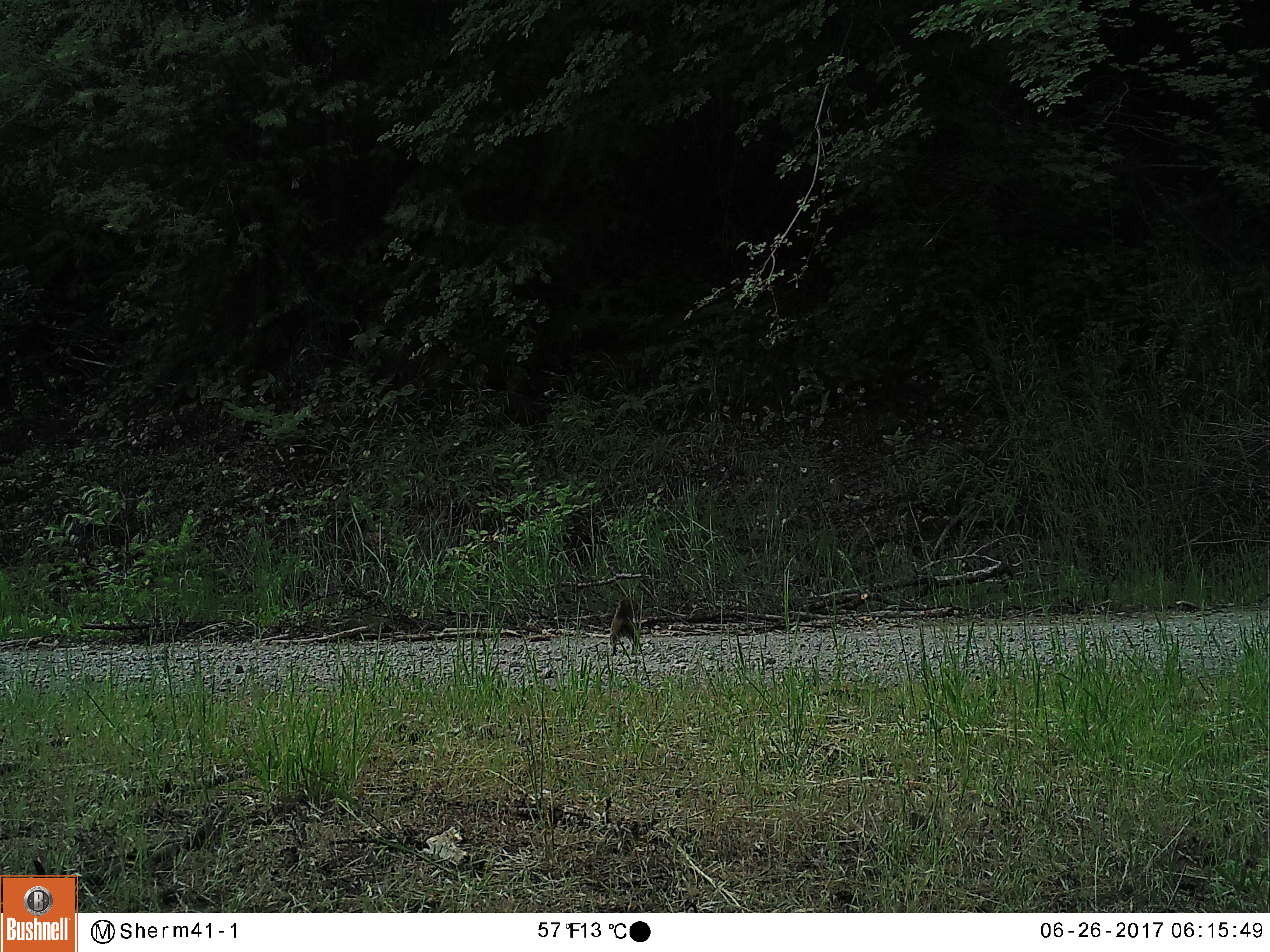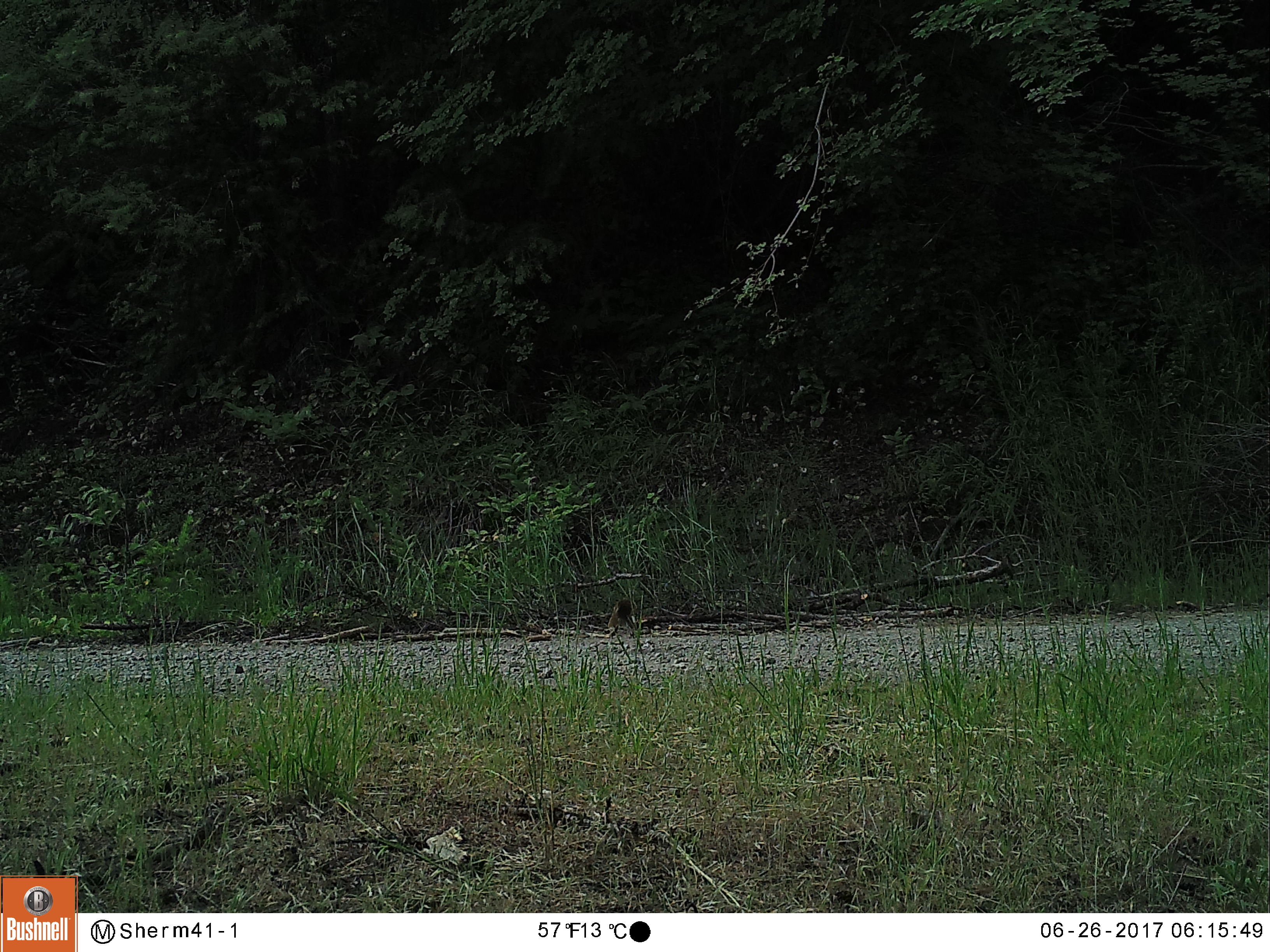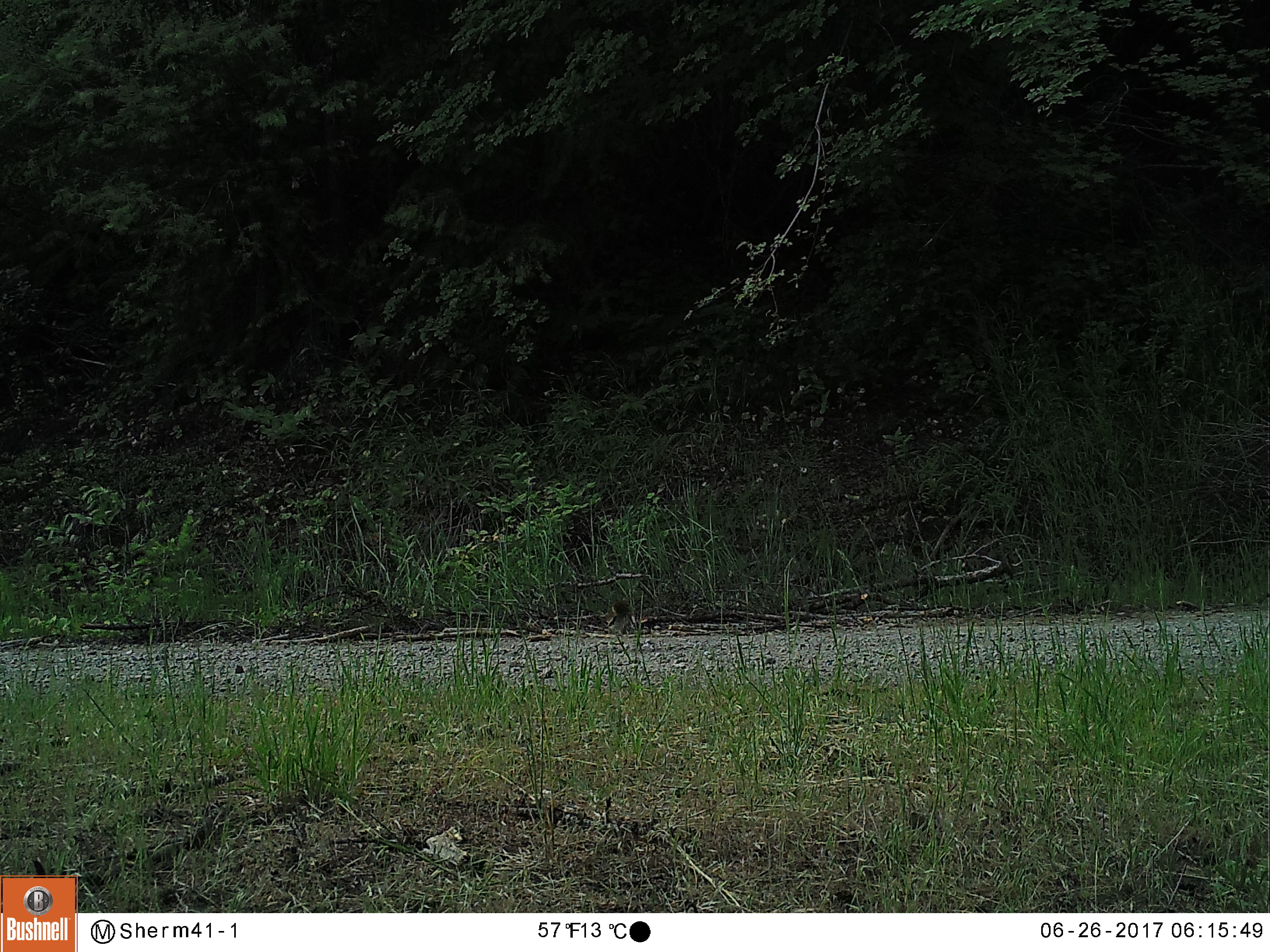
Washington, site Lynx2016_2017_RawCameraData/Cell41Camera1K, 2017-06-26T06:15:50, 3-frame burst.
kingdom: Animalia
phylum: Chordata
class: Mammalia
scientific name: Mammalia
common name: small mammal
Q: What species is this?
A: Small mammal (Mammalia).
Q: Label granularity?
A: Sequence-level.